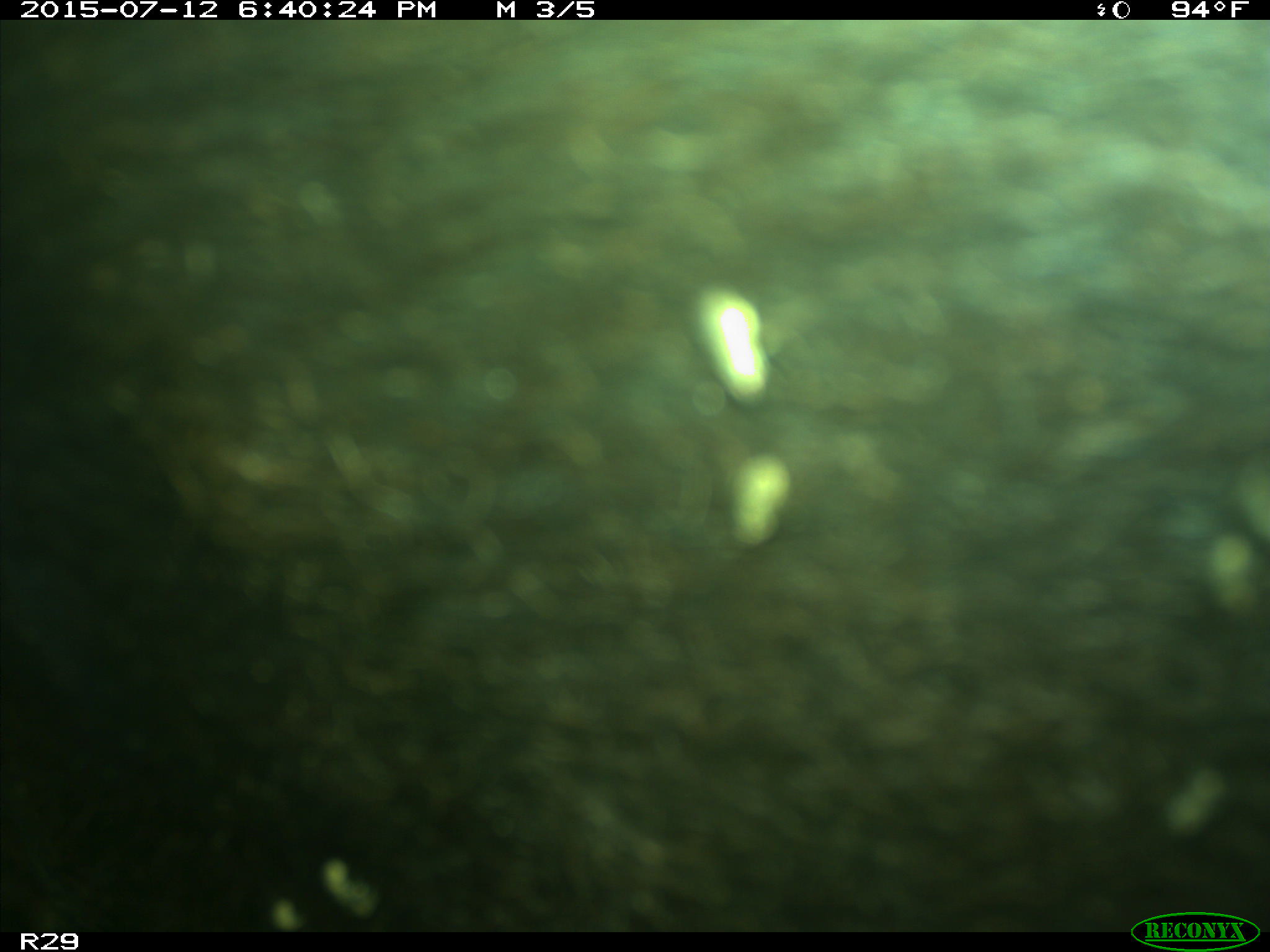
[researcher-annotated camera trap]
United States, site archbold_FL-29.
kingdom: Animalia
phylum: Chordata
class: Mammalia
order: Artiodactyla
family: Bovidae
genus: Bos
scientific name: Bos taurus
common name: domestic cow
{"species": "Bos taurus (domestic cow)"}